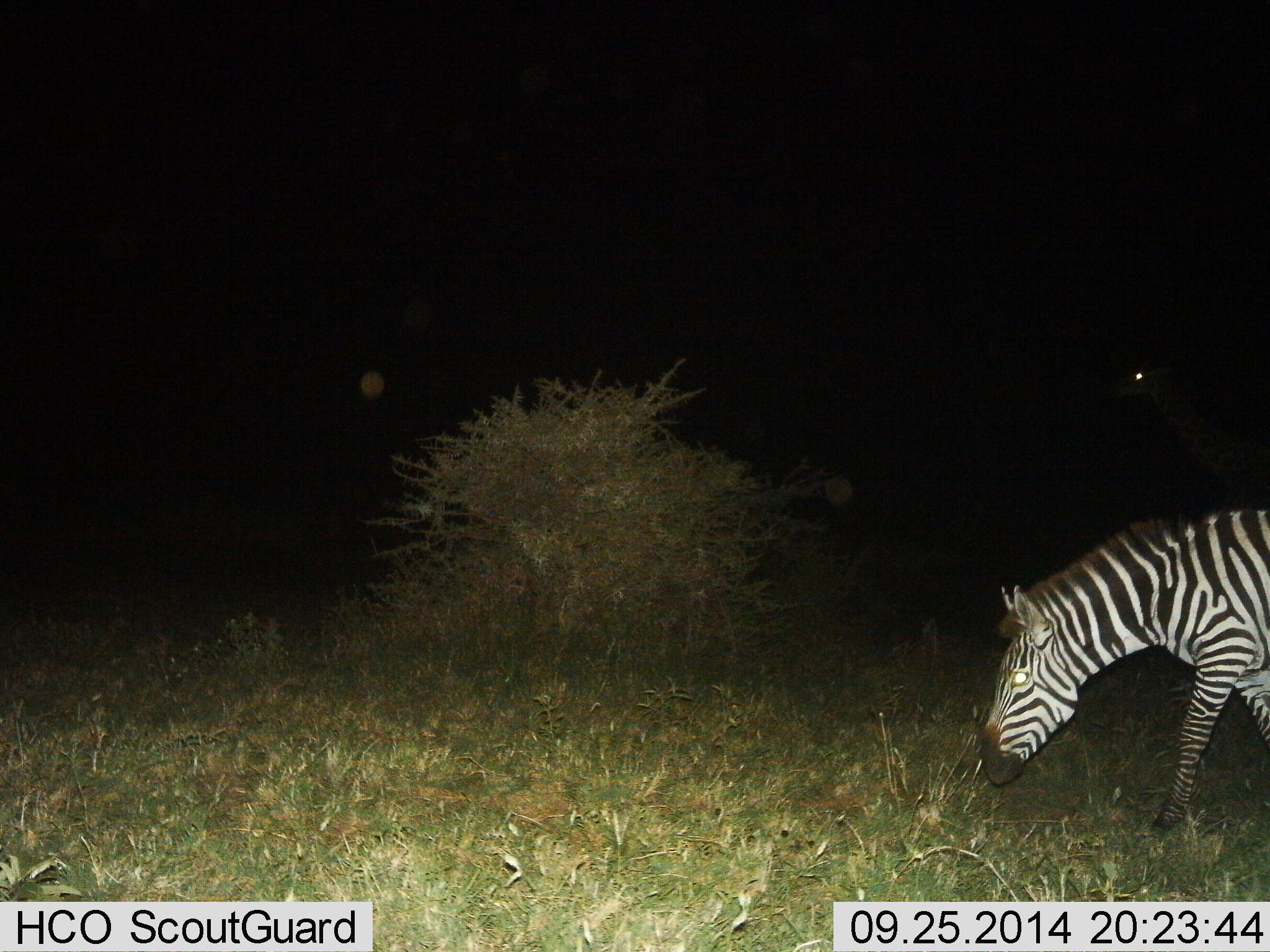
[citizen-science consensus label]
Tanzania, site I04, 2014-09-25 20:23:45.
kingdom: Animalia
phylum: Chordata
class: Mammalia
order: Perissodactyla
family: Equidae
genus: Equus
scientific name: Equus quagga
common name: plains zebra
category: zebra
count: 1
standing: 19%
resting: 0%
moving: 75%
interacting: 0%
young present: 0%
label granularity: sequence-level